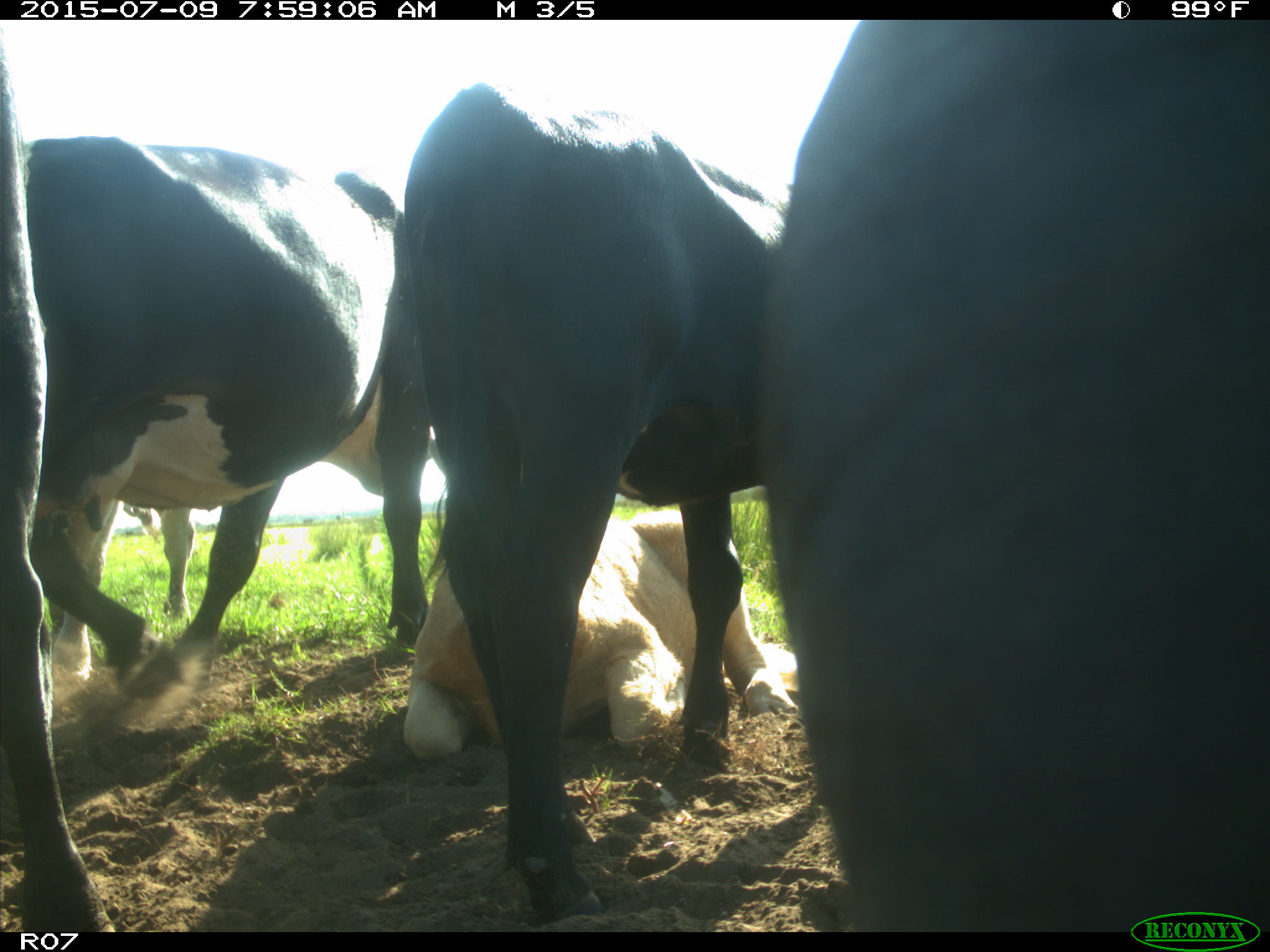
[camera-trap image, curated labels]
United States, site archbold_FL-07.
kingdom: Animalia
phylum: Chordata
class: Mammalia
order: Artiodactyla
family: Bovidae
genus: Bos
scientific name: Bos taurus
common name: domestic cow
Bos taurus (domestic cow).